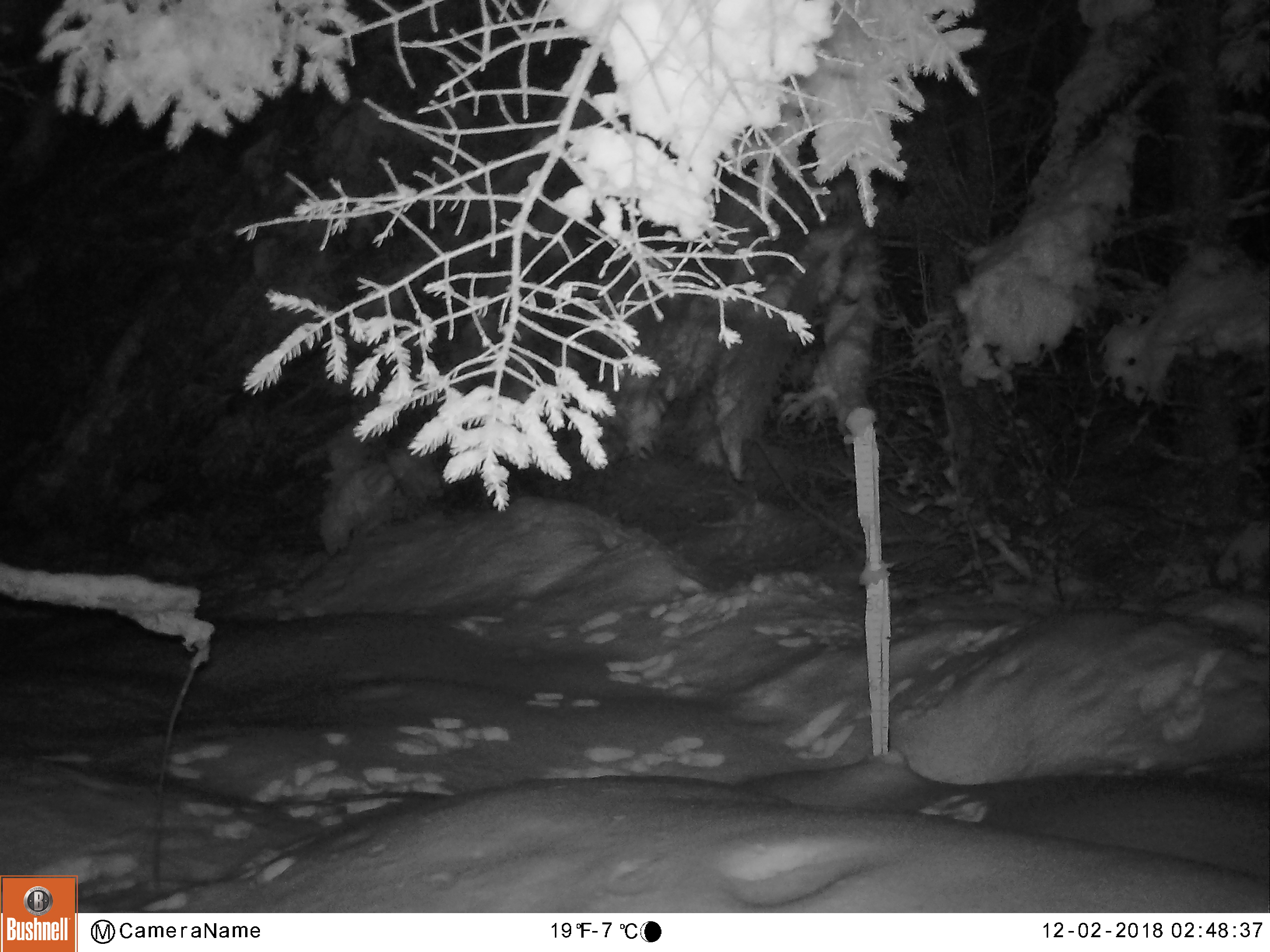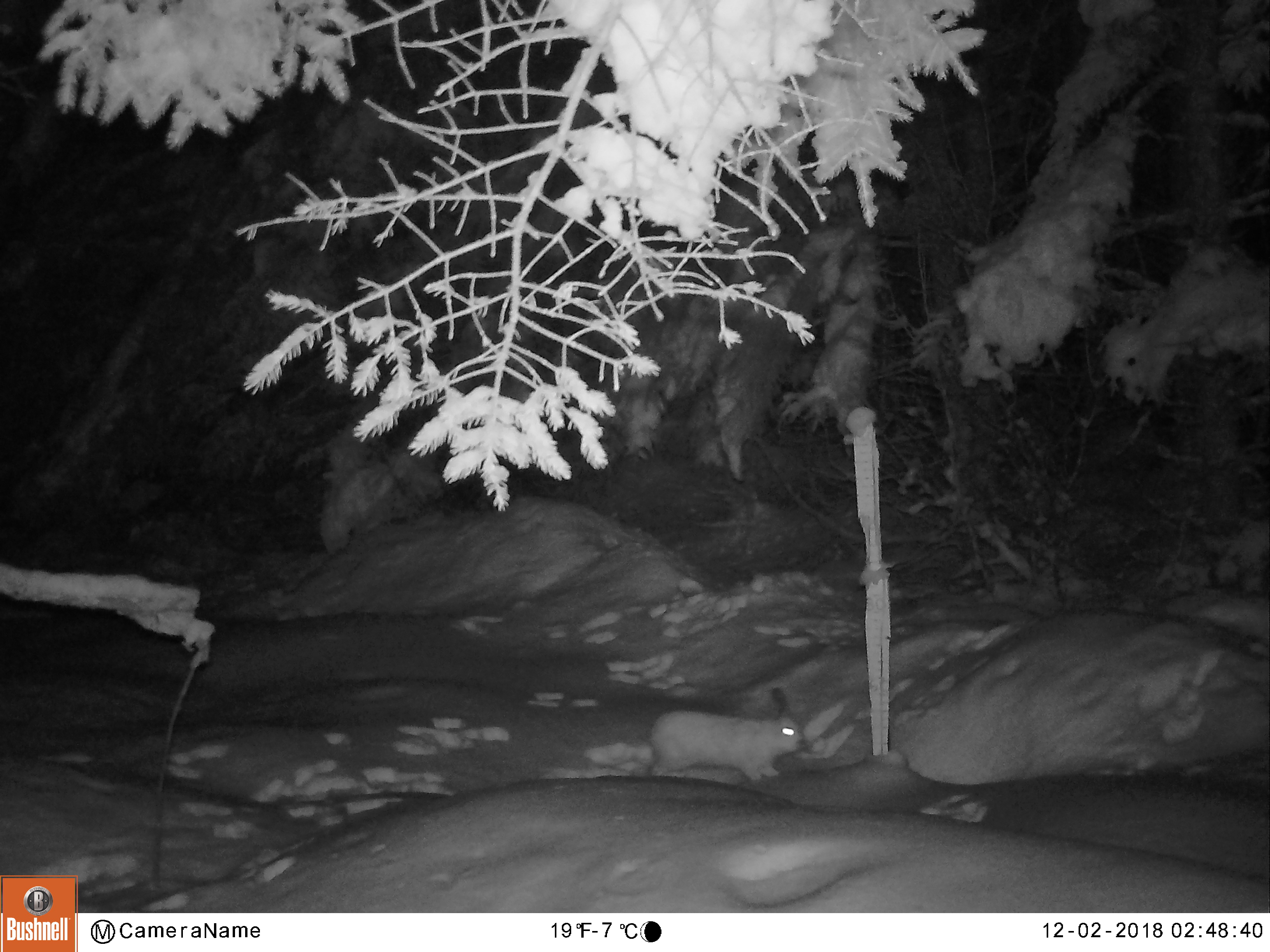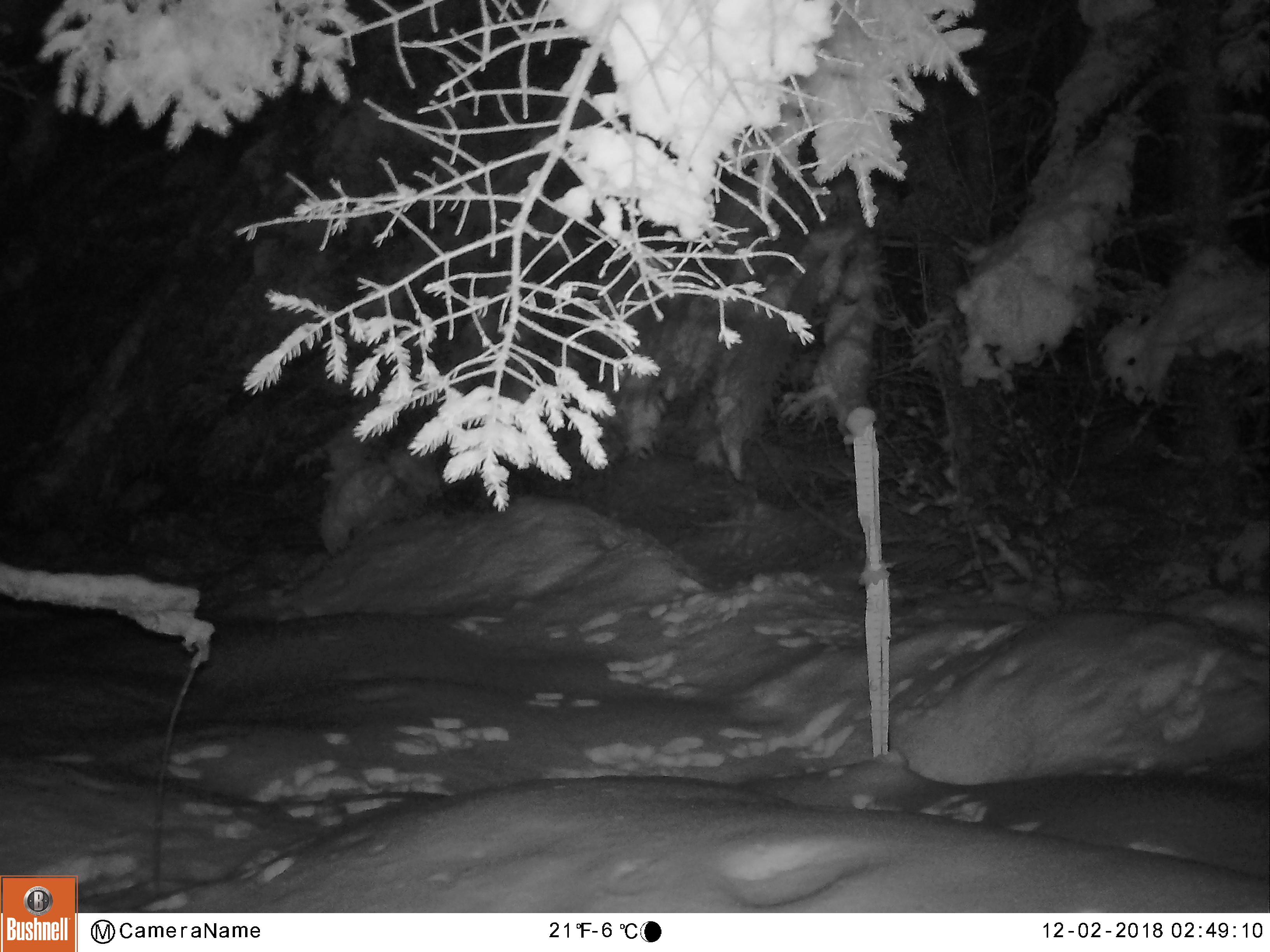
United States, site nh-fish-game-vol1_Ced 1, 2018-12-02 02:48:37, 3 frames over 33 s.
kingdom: Animalia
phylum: Chordata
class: Mammalia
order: Lagomorpha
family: Leporidae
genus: Lepus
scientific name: Lepus americanus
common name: snowshoe hare